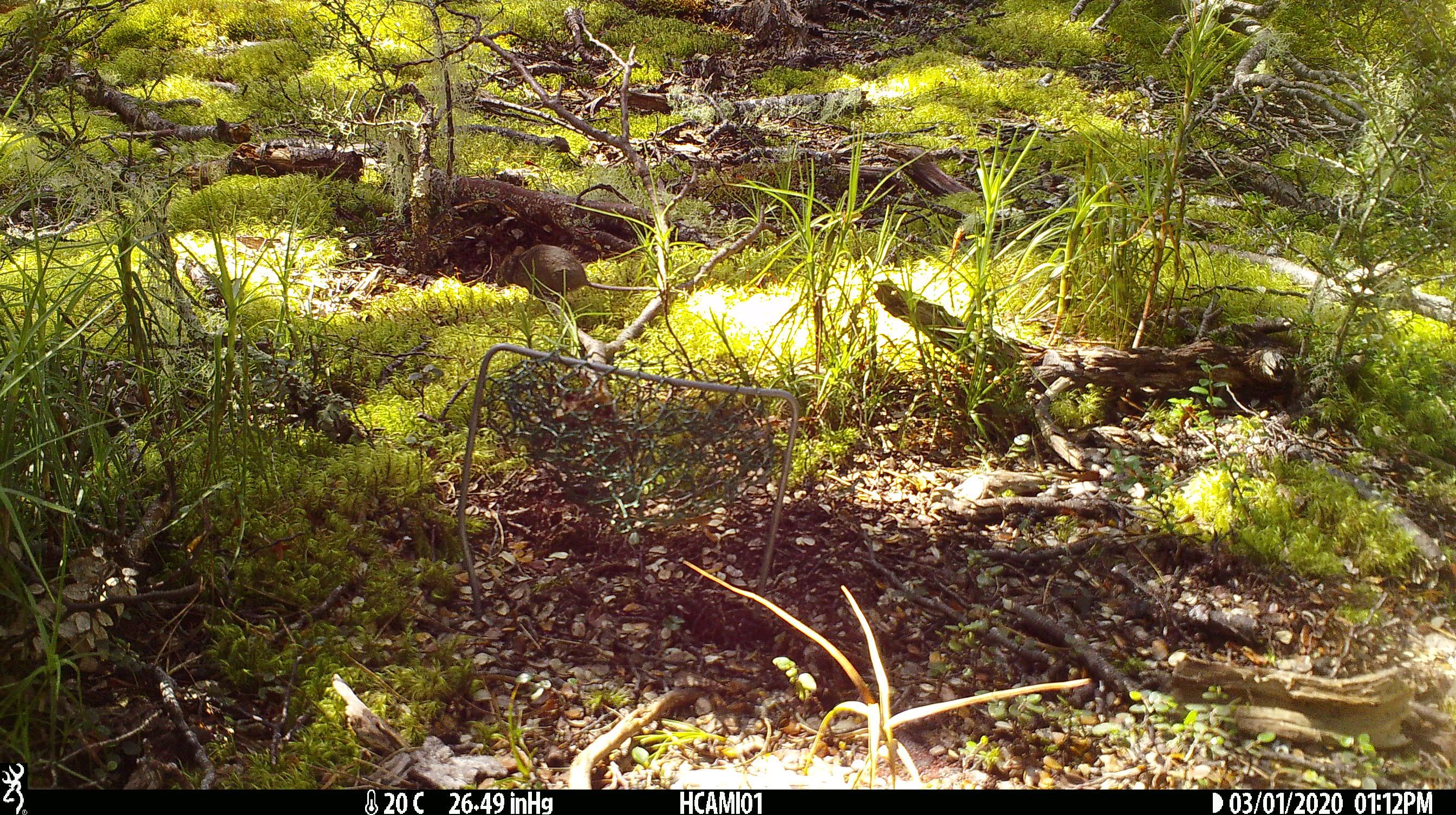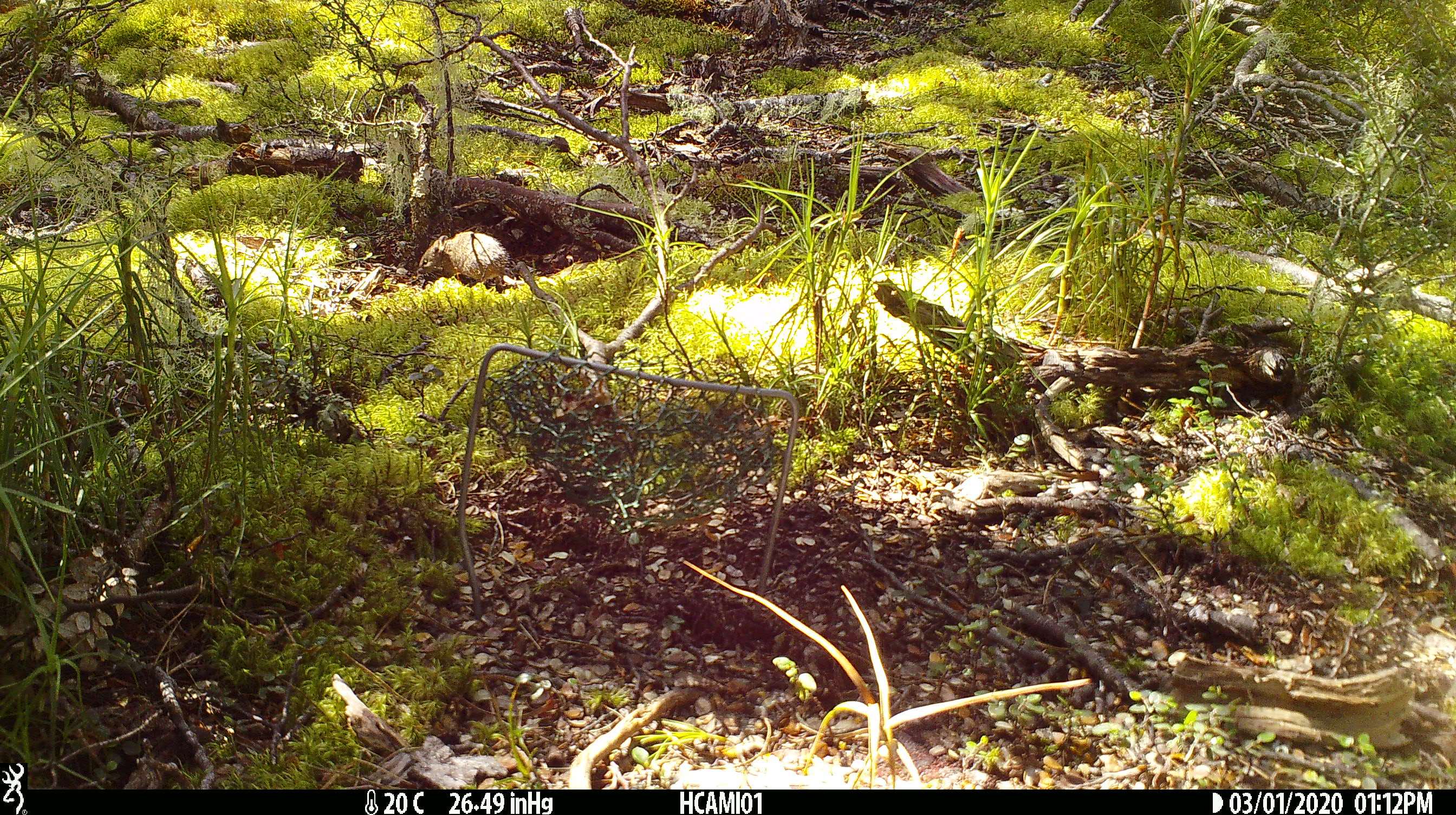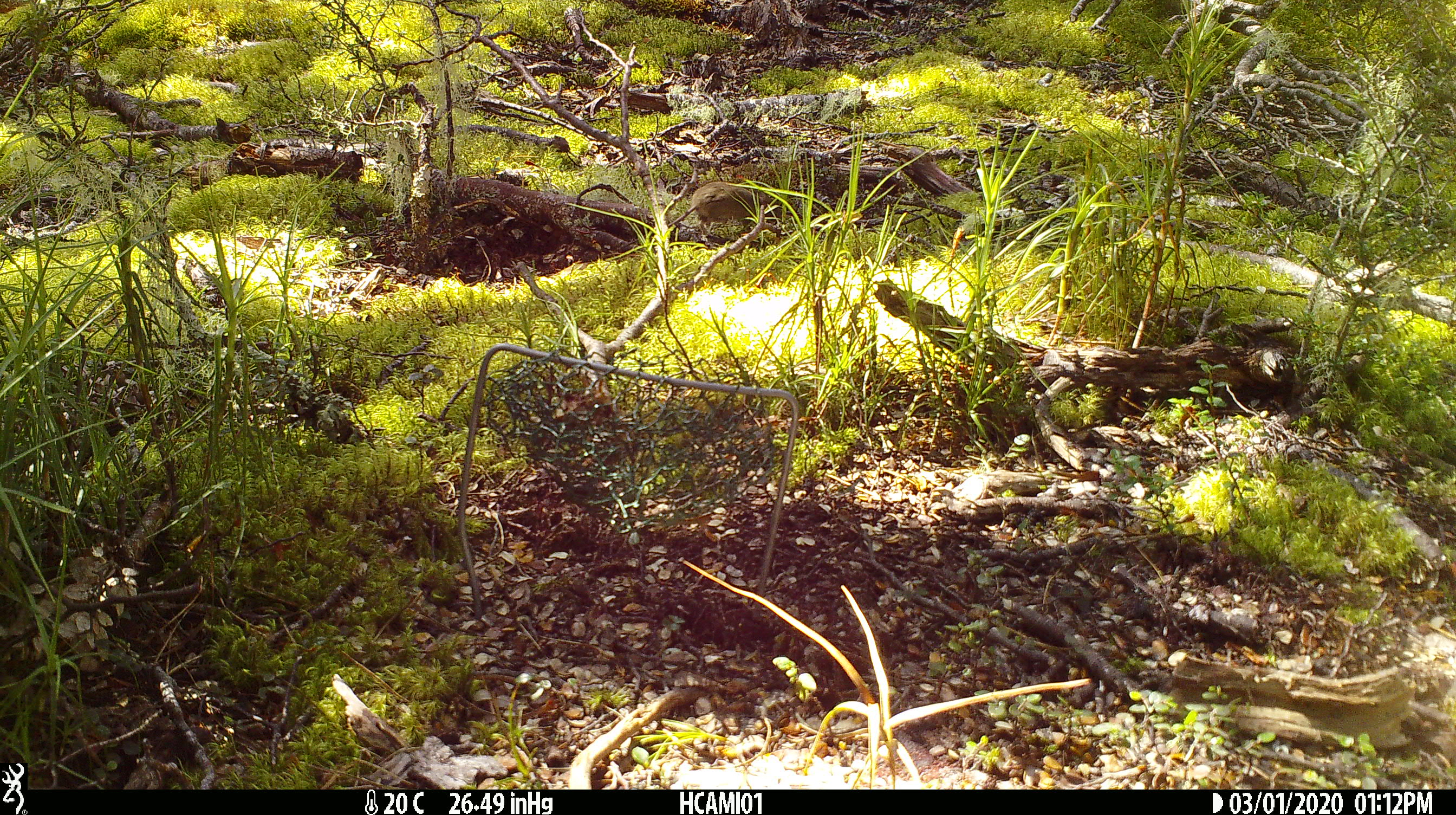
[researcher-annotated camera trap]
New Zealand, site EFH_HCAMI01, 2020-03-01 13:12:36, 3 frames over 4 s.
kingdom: Animalia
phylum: Chordata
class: Mammalia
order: Rodentia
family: Muridae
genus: Mus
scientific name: Mus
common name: mouse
Mouse (Mus).